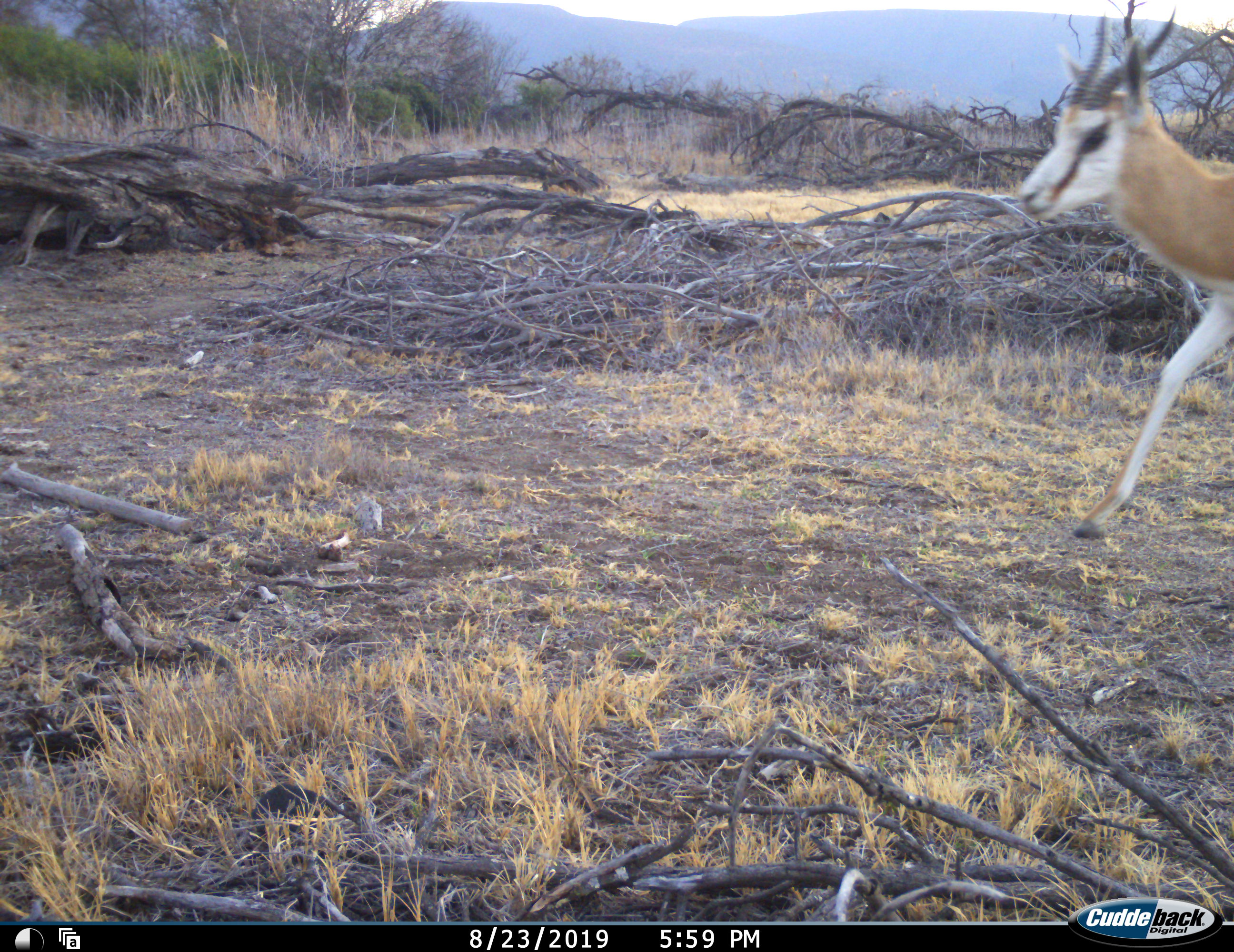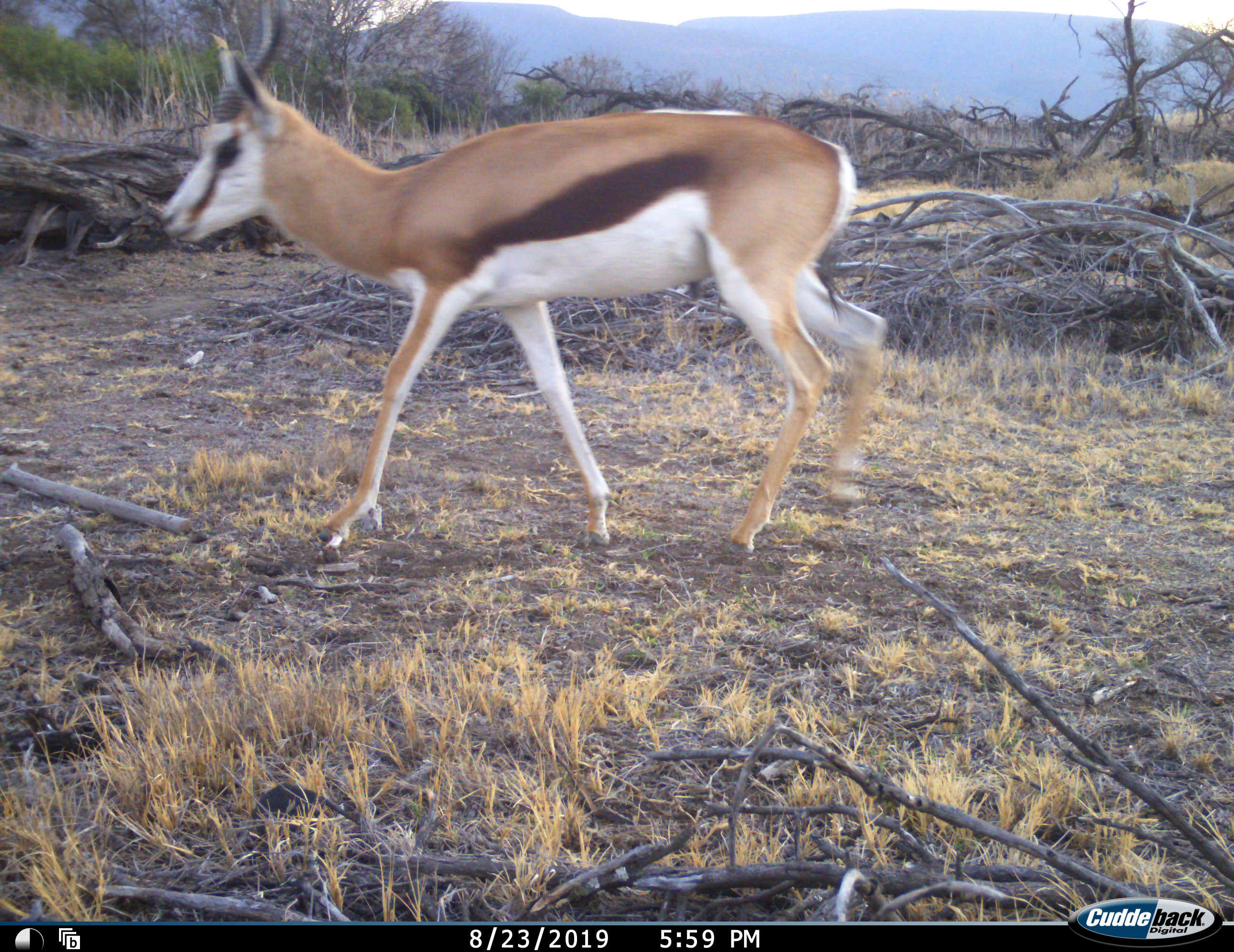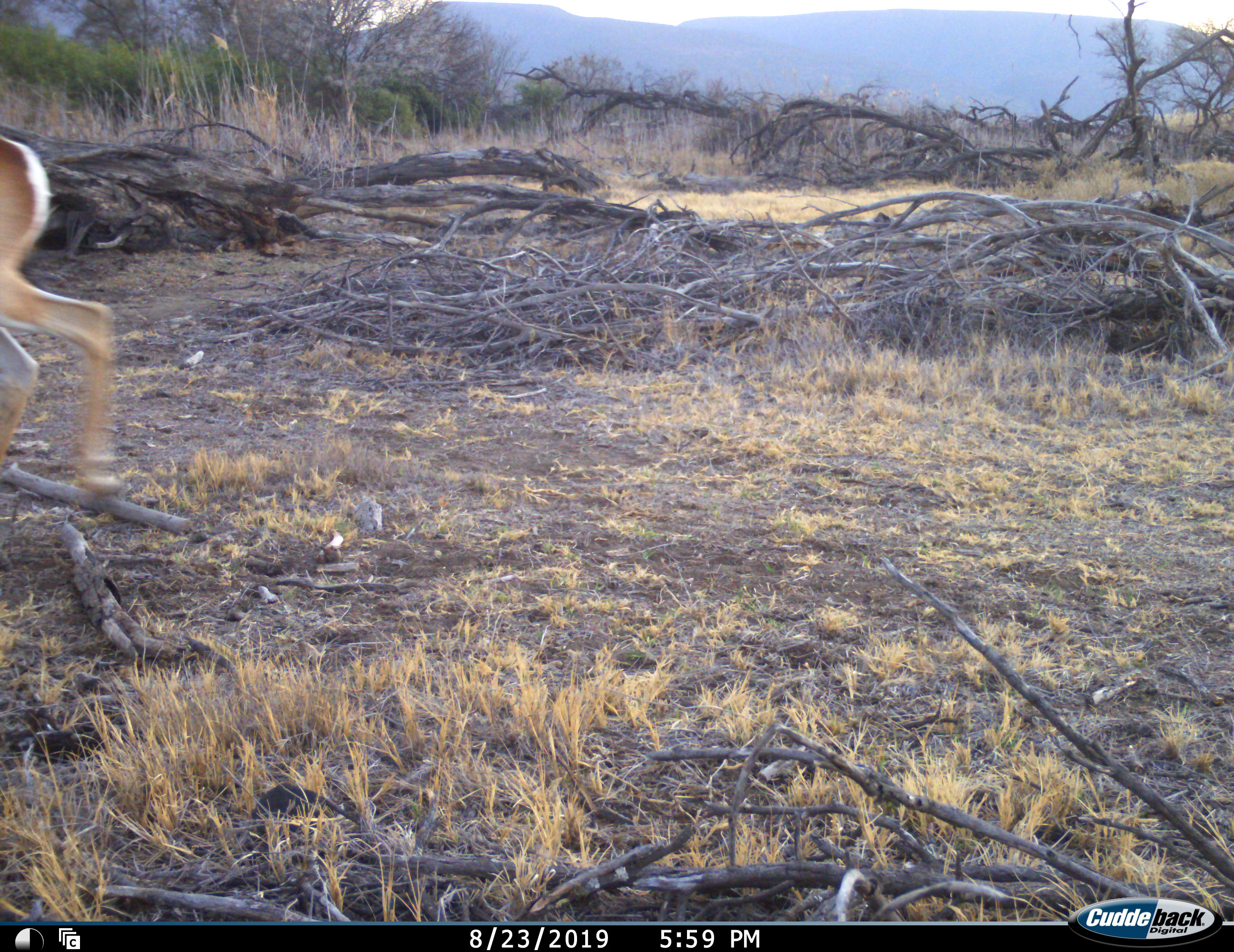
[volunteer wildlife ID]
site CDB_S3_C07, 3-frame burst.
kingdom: Animalia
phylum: Chordata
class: Mammalia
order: Artiodactyla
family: Bovidae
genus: Antidorcas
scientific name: Antidorcas marsupialis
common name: springbok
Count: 1.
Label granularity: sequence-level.